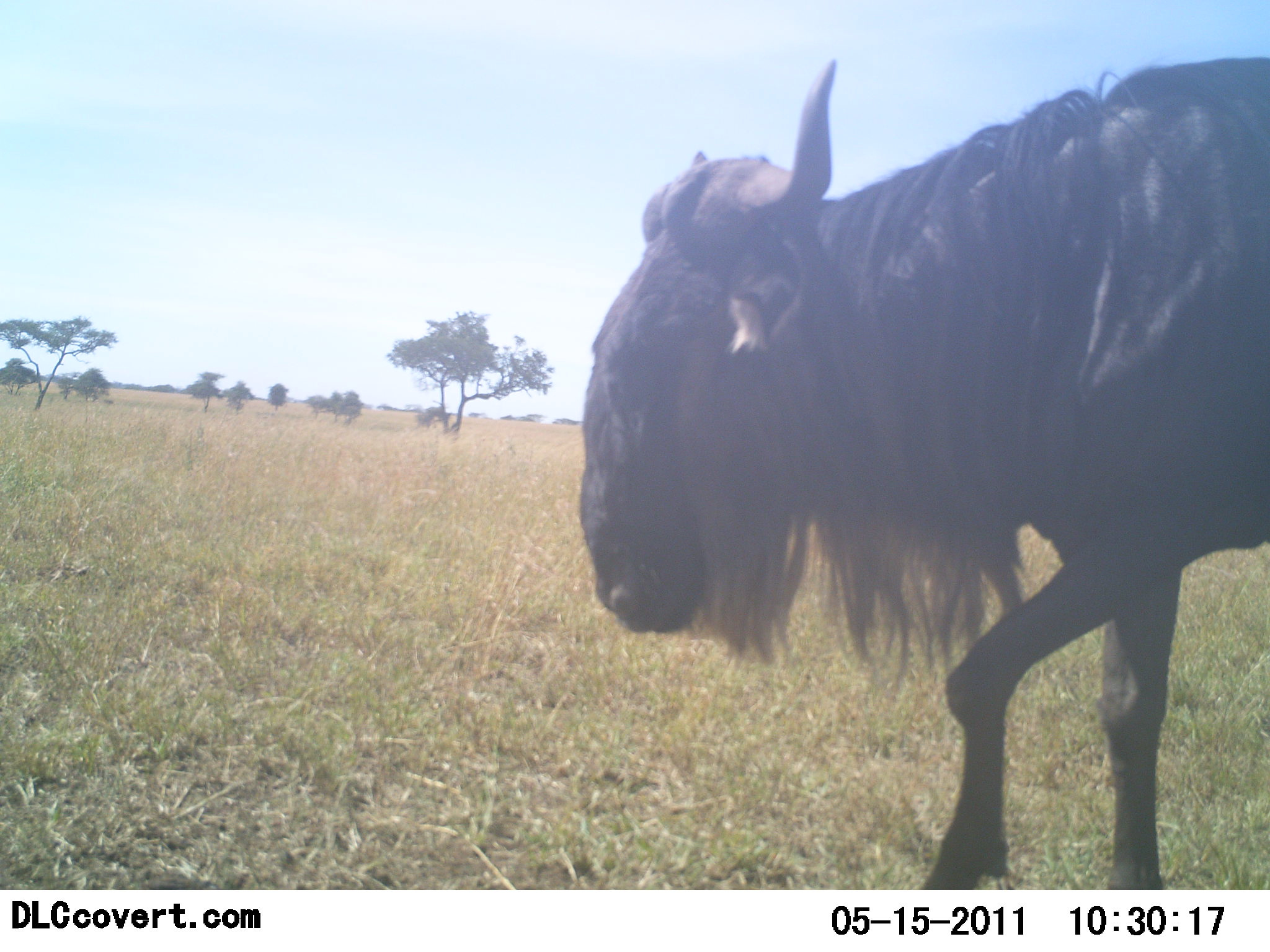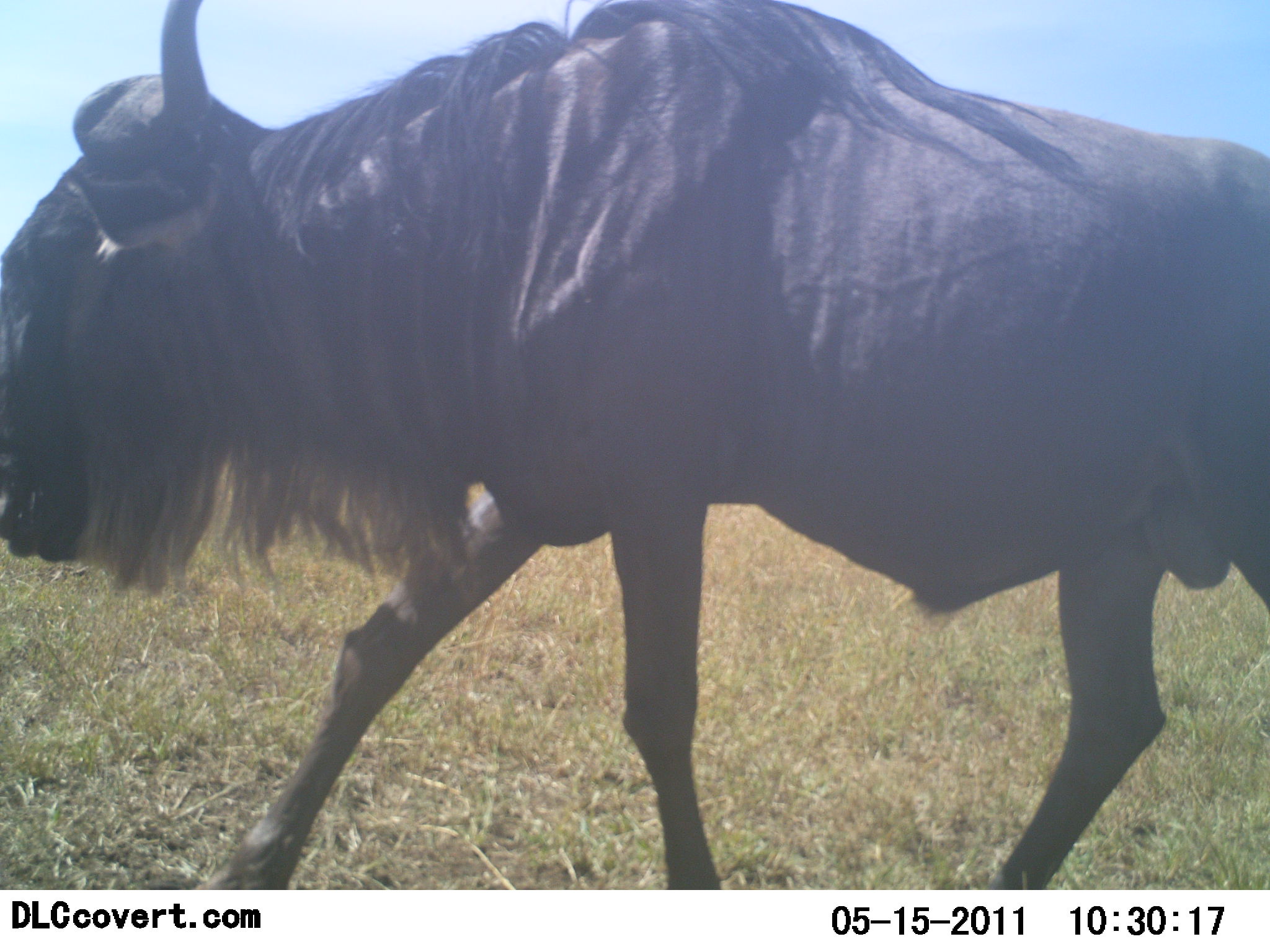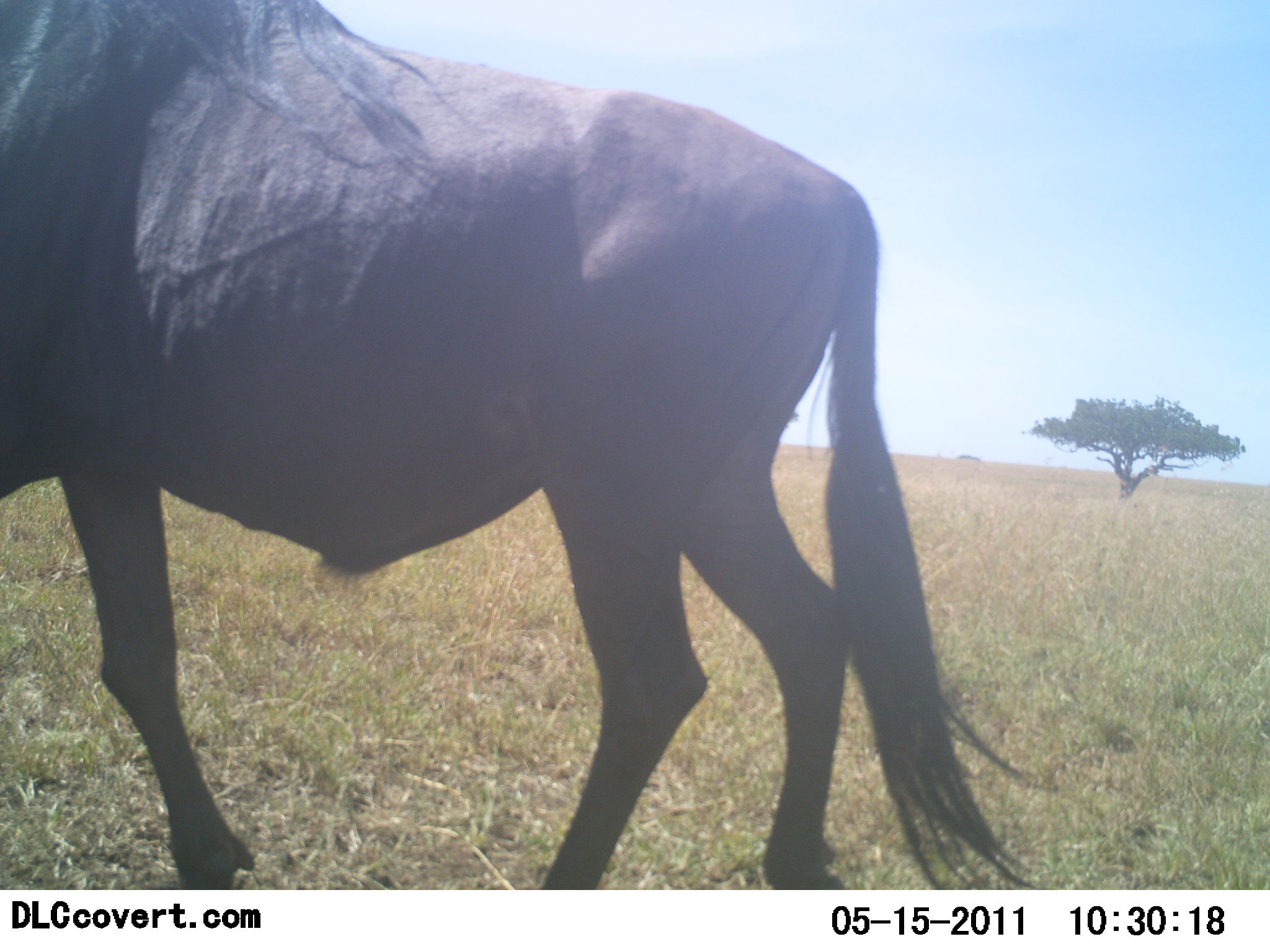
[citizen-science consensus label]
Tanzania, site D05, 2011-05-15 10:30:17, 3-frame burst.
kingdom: Animalia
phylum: Chordata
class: Mammalia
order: Artiodactyla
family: Bovidae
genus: Connochaetes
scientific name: Connochaetes taurinus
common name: blue wildebeest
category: wildebeest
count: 1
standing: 8%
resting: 0%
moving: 100%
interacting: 0%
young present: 0%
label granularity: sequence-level